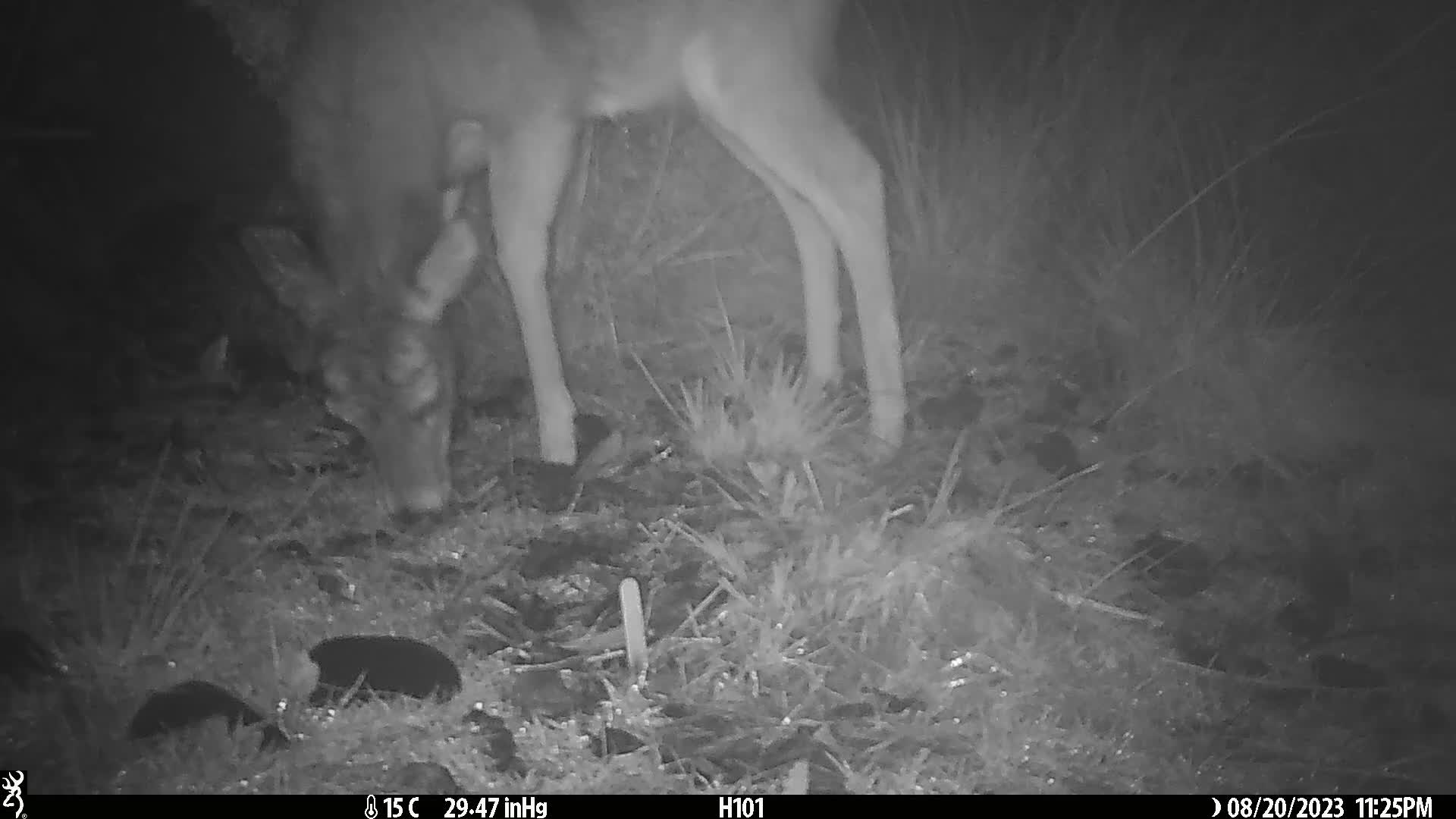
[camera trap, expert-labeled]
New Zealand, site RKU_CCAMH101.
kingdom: Animalia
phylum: Chordata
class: Mammalia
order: Artiodactyla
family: Cervidae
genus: Odocoileus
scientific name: Odocoileus virginianus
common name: white-tailed deer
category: white tailed deer